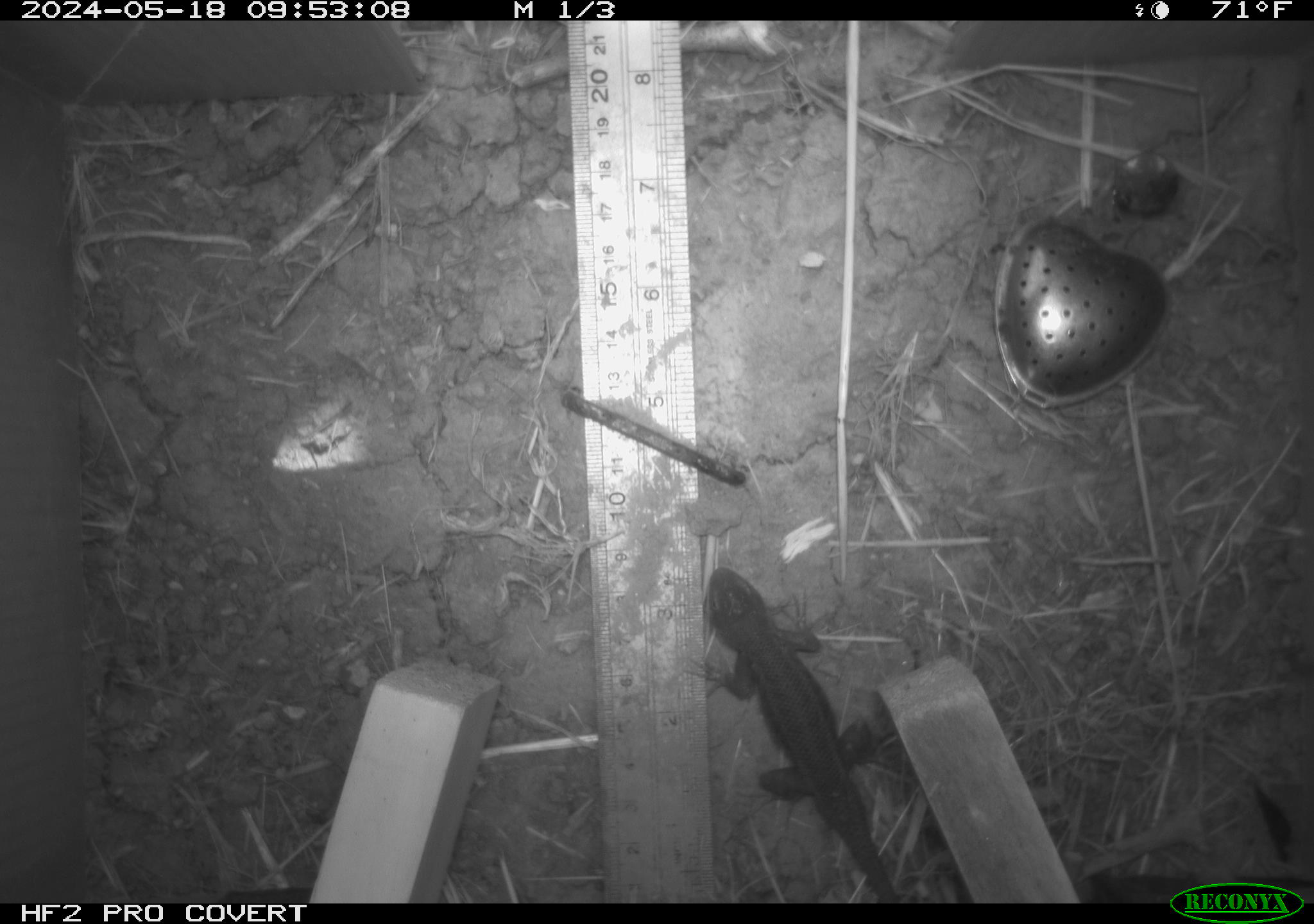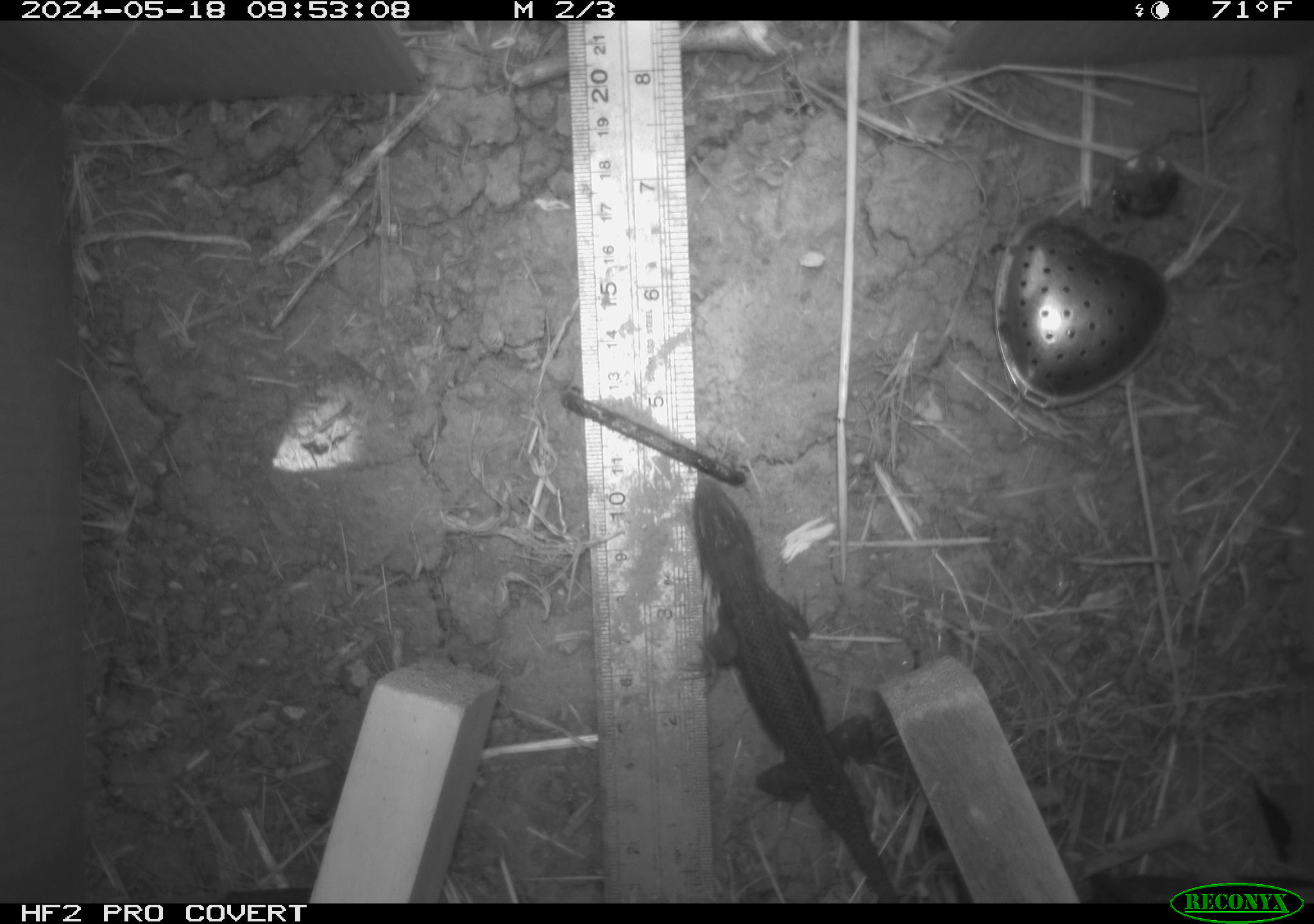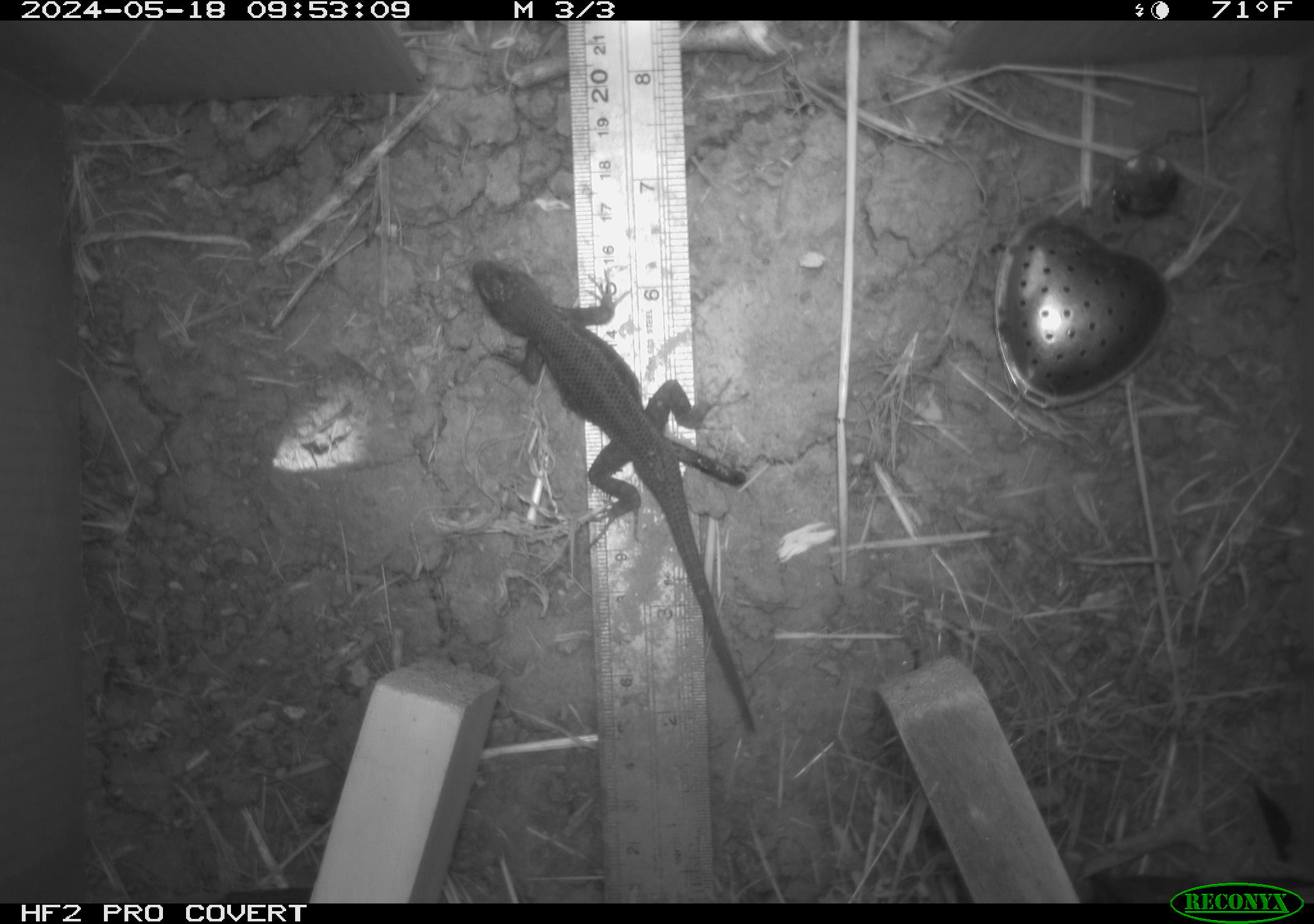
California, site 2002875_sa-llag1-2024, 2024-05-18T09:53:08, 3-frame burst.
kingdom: Animalia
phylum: Chordata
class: Reptilia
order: Squamata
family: Phrynosomatidae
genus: Sceloporus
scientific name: Sceloporus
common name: spiny lizards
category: sceloporus species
Sceloporus species (spiny lizards) (Sceloporus).